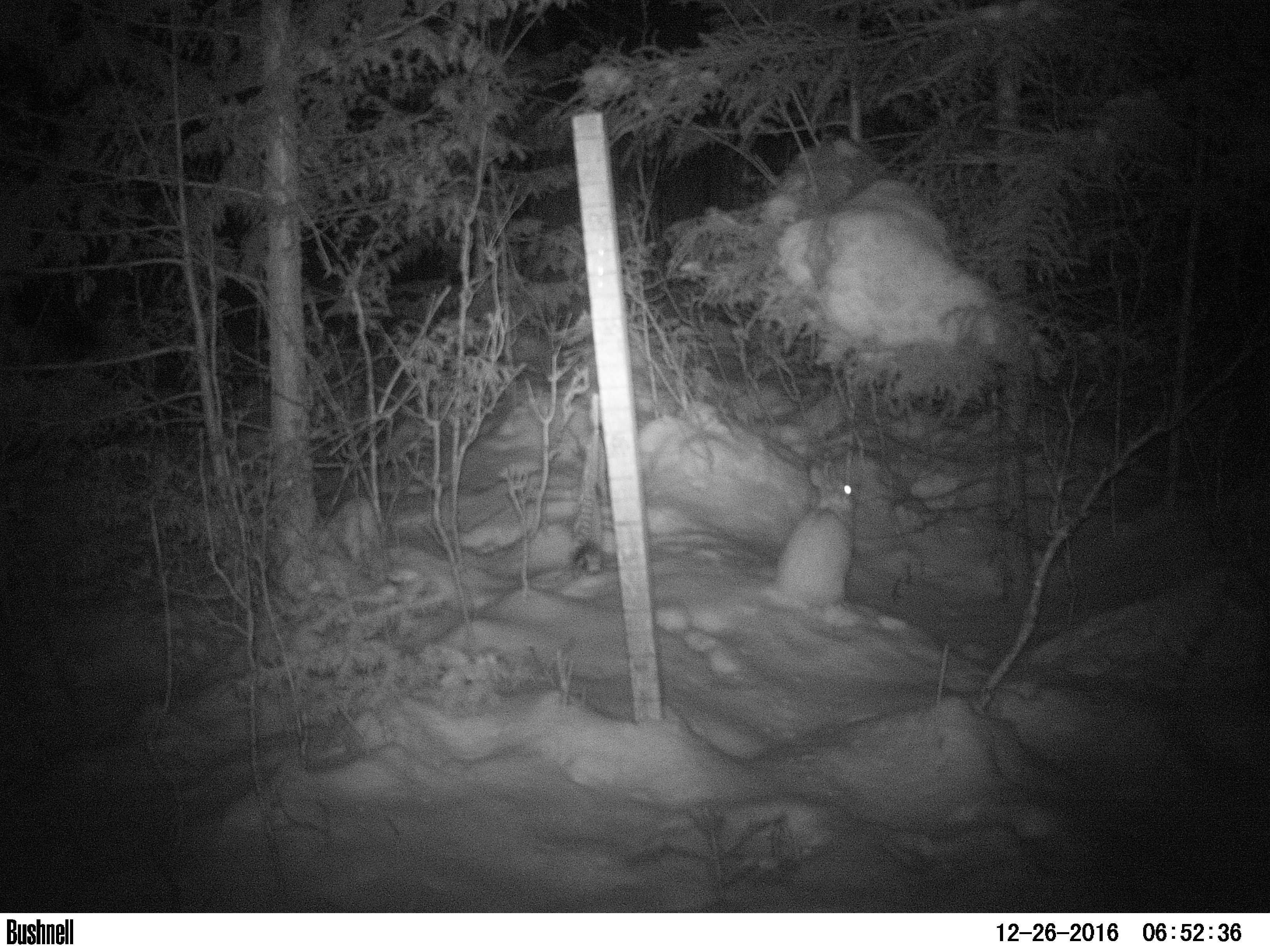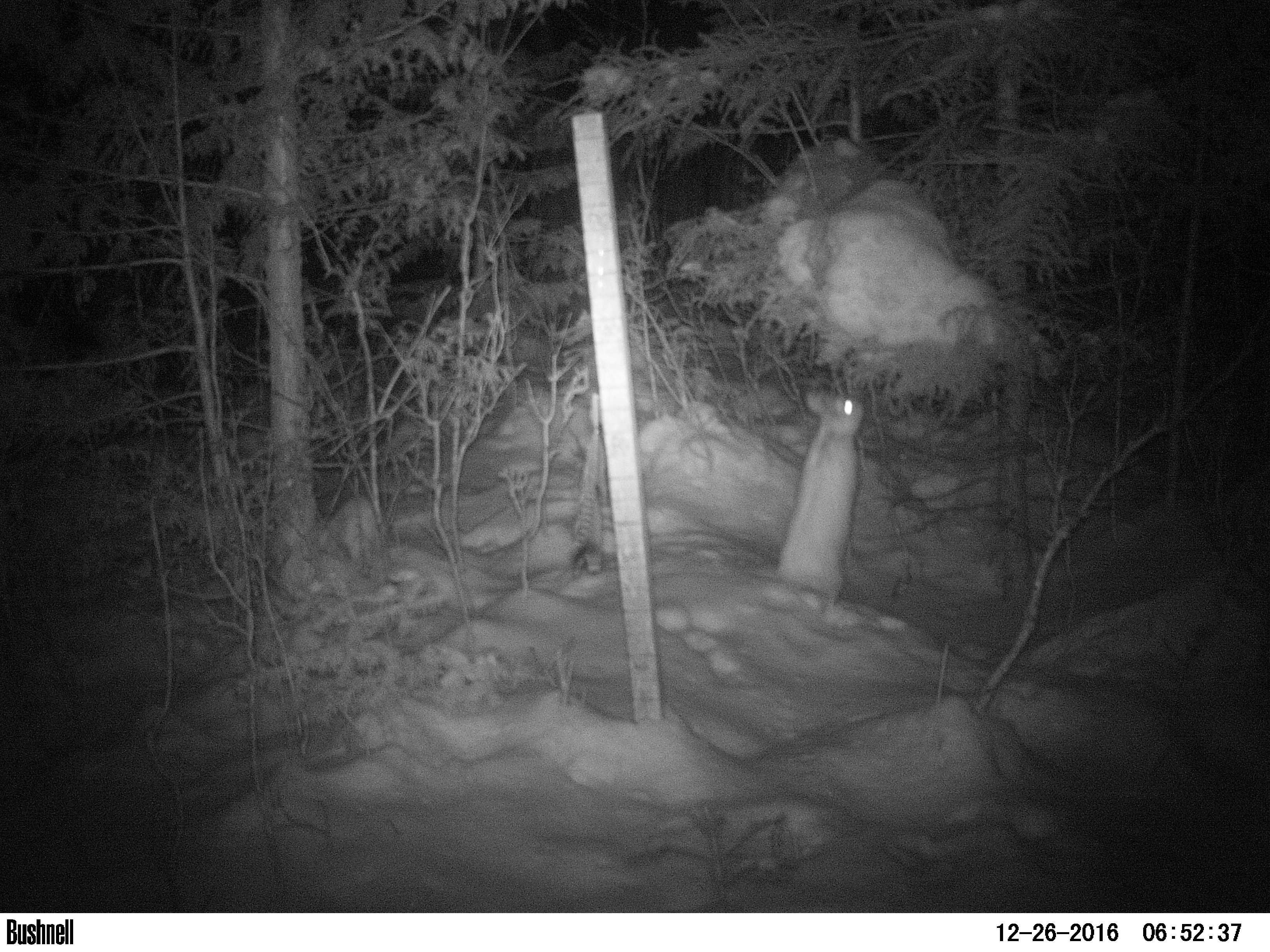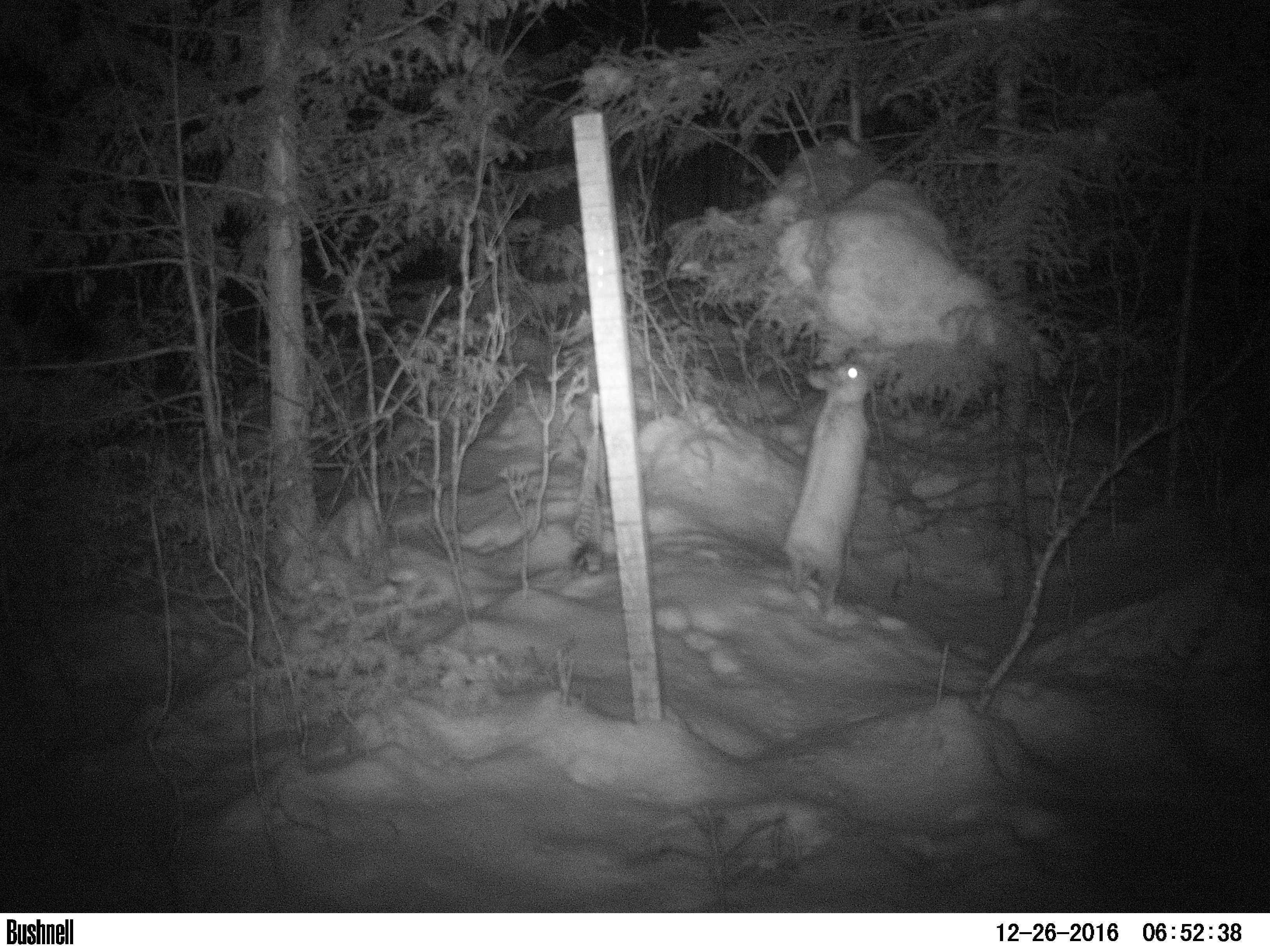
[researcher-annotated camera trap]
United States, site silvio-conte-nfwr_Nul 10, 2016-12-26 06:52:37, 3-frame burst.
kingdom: Animalia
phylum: Chordata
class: Mammalia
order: Lagomorpha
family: Leporidae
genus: Lepus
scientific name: Lepus americanus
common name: snowshoe hare